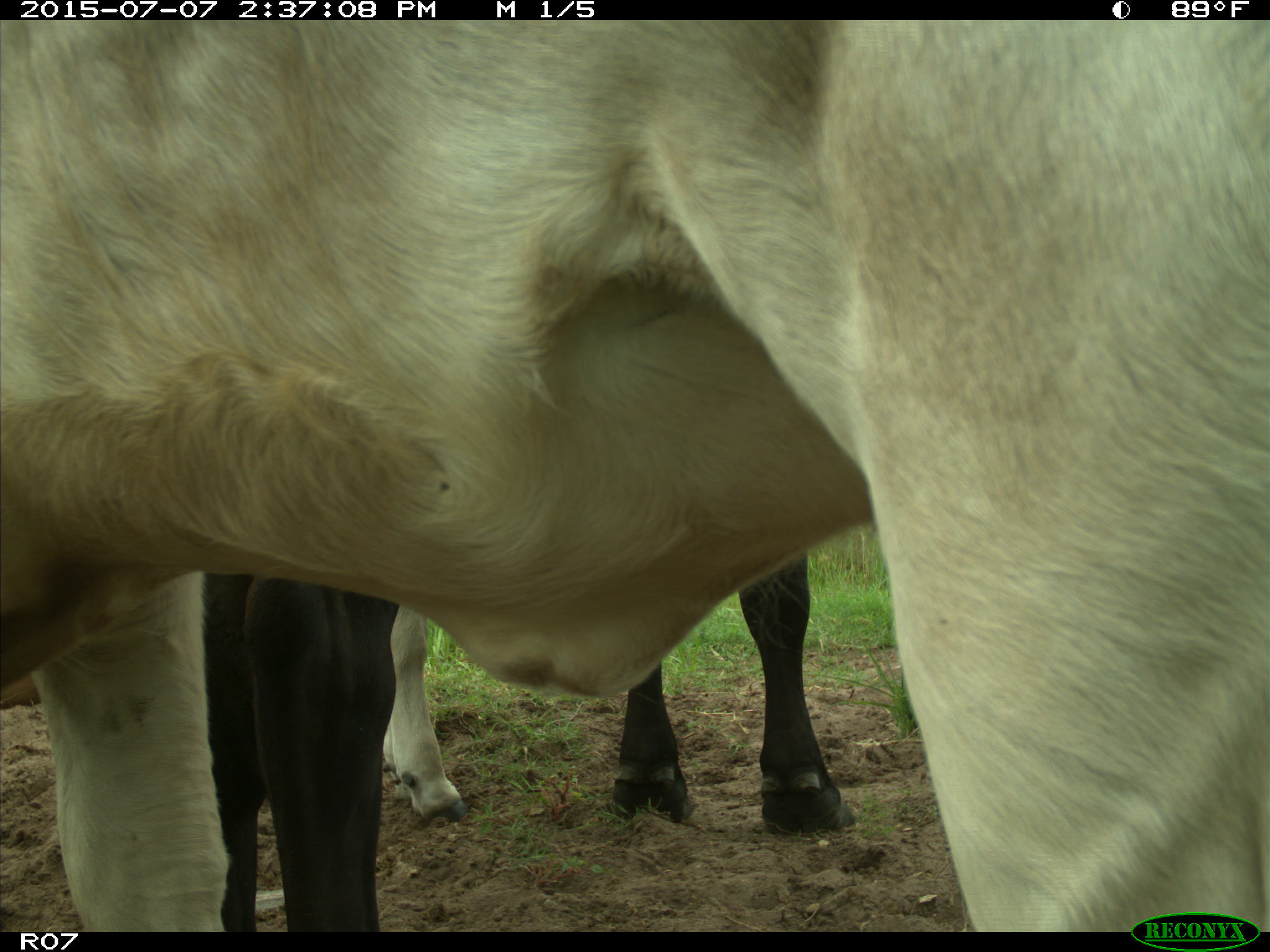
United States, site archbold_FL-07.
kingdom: Animalia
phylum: Chordata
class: Mammalia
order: Artiodactyla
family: Bovidae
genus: Bos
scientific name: Bos taurus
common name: domestic cow